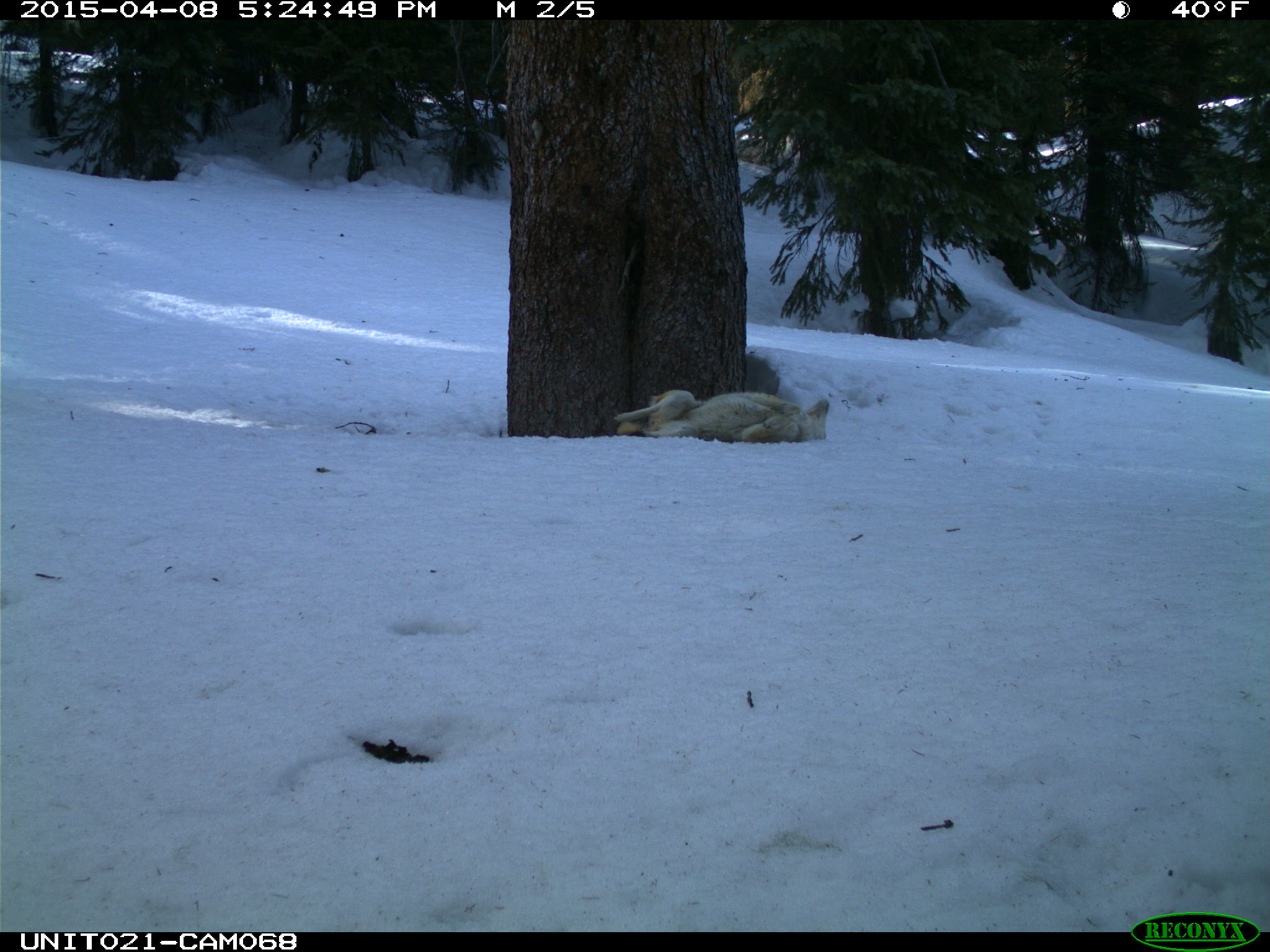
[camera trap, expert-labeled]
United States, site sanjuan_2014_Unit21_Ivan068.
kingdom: Animalia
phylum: Chordata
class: Mammalia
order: Carnivora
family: Canidae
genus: Canis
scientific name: Canis latrans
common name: coyote